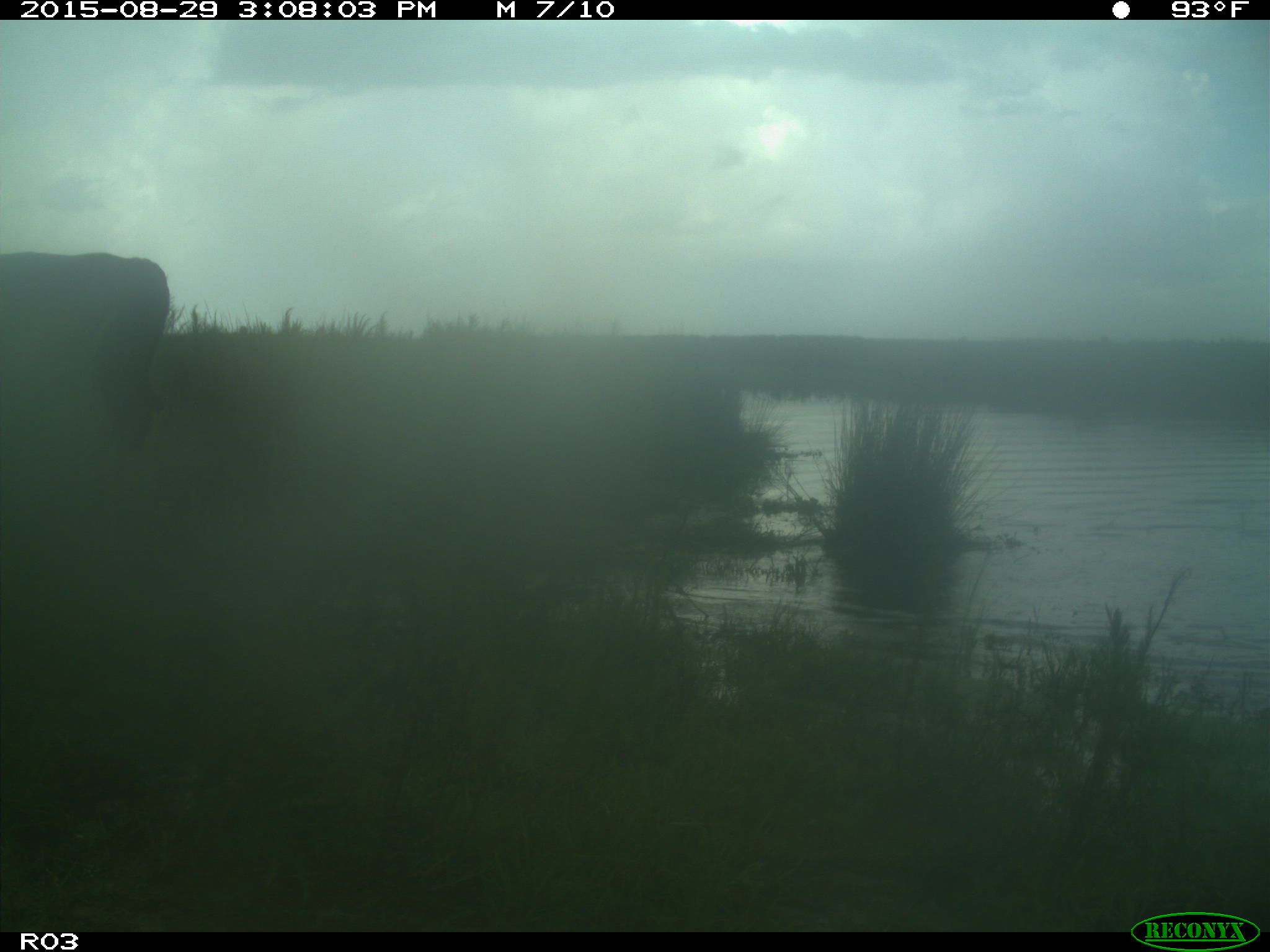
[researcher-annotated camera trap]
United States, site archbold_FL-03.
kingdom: Animalia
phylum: Chordata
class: Mammalia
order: Artiodactyla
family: Bovidae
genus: Bos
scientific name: Bos taurus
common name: domestic cow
Bos taurus (domestic cow).